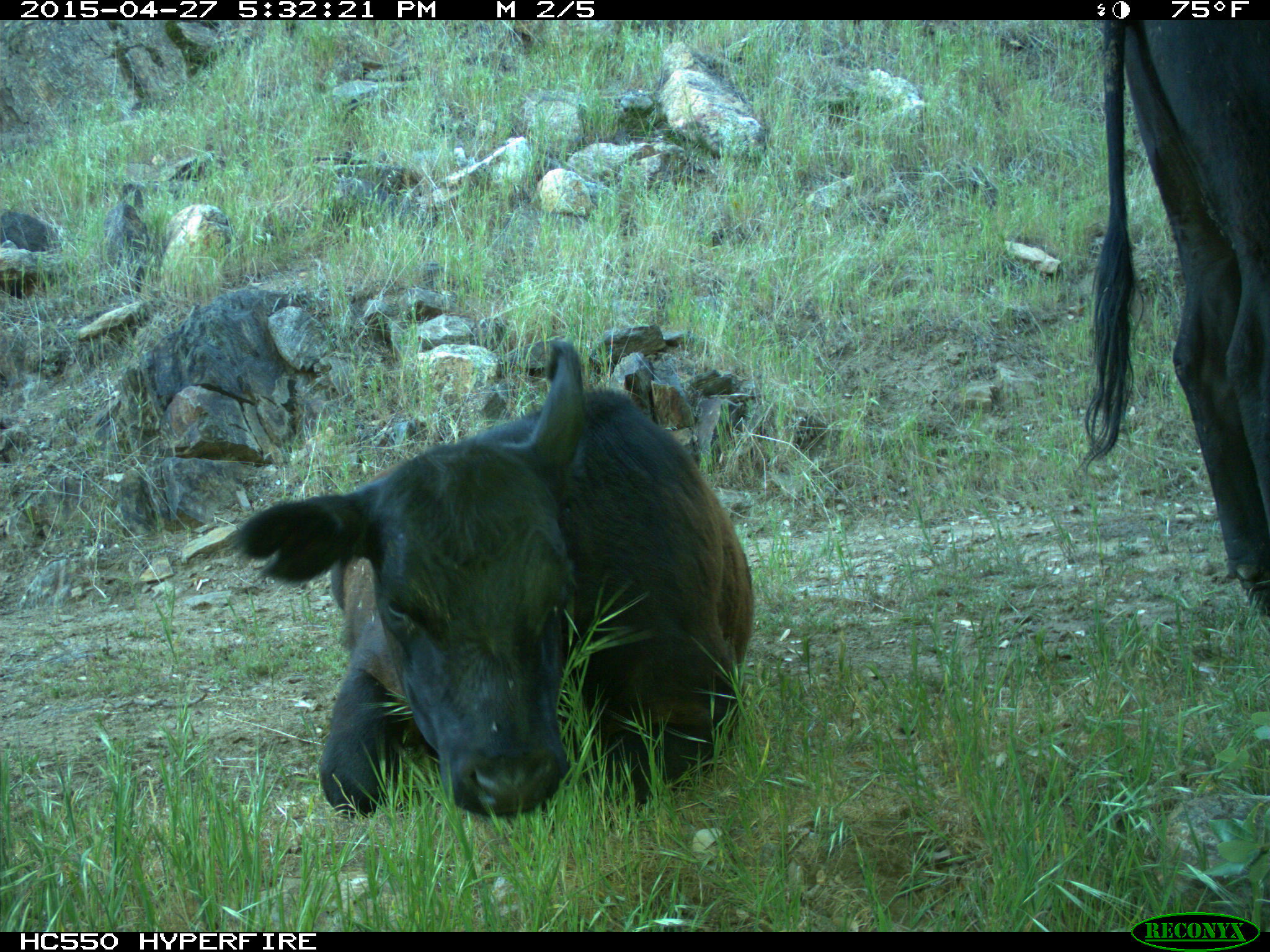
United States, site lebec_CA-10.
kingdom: Animalia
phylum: Chordata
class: Mammalia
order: Artiodactyla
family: Bovidae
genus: Bos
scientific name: Bos taurus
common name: domestic cow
Bos taurus (domestic cow).